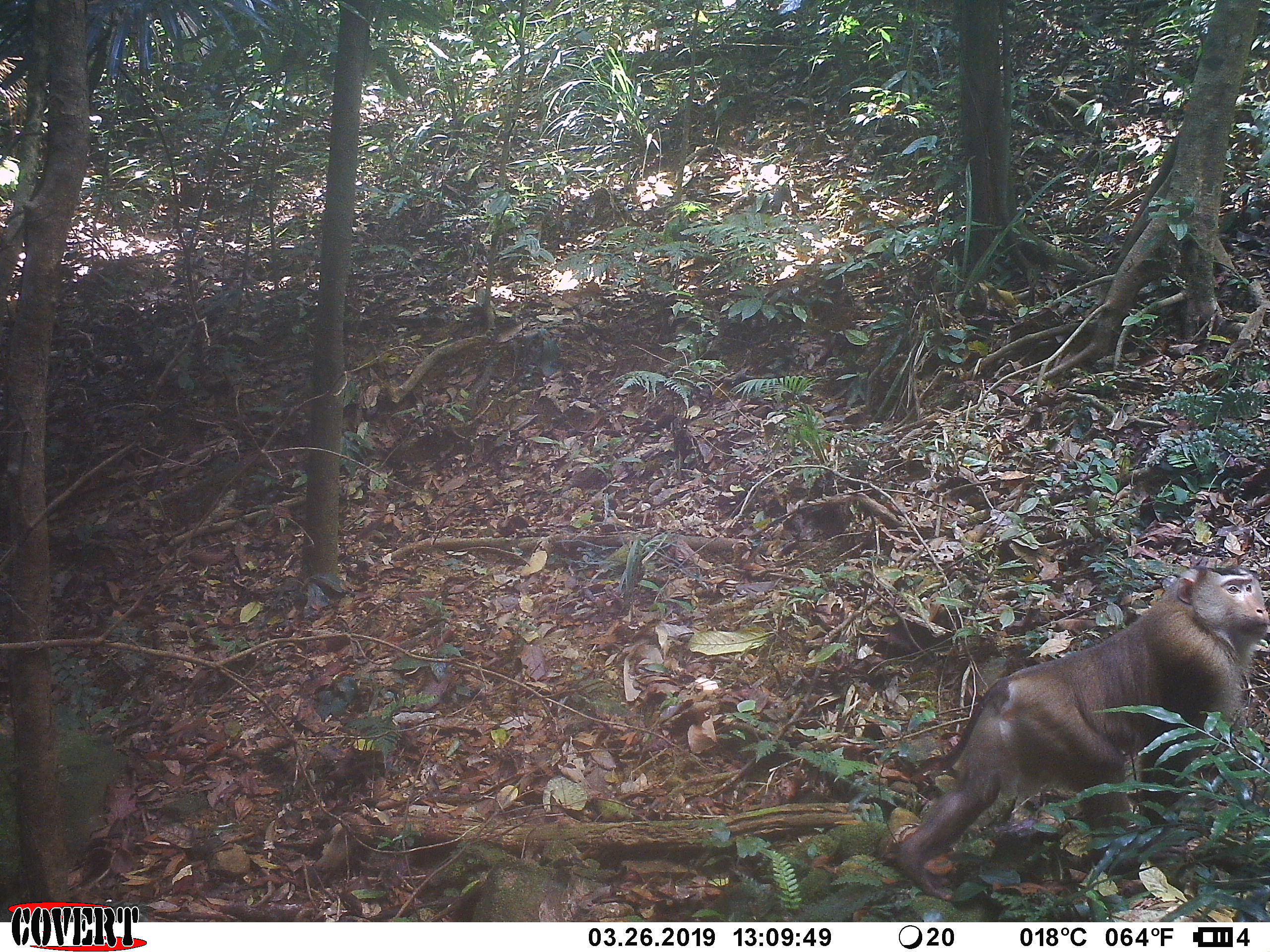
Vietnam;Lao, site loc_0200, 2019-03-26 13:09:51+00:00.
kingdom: Animalia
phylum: Chordata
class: Mammalia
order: Primates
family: Cercopithecidae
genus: Macaca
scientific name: Macaca nemestrina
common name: pig-tailed macaque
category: pig tailed macaque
Pig tailed macaque (pig-tailed macaque) (Macaca nemestrina). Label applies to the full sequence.